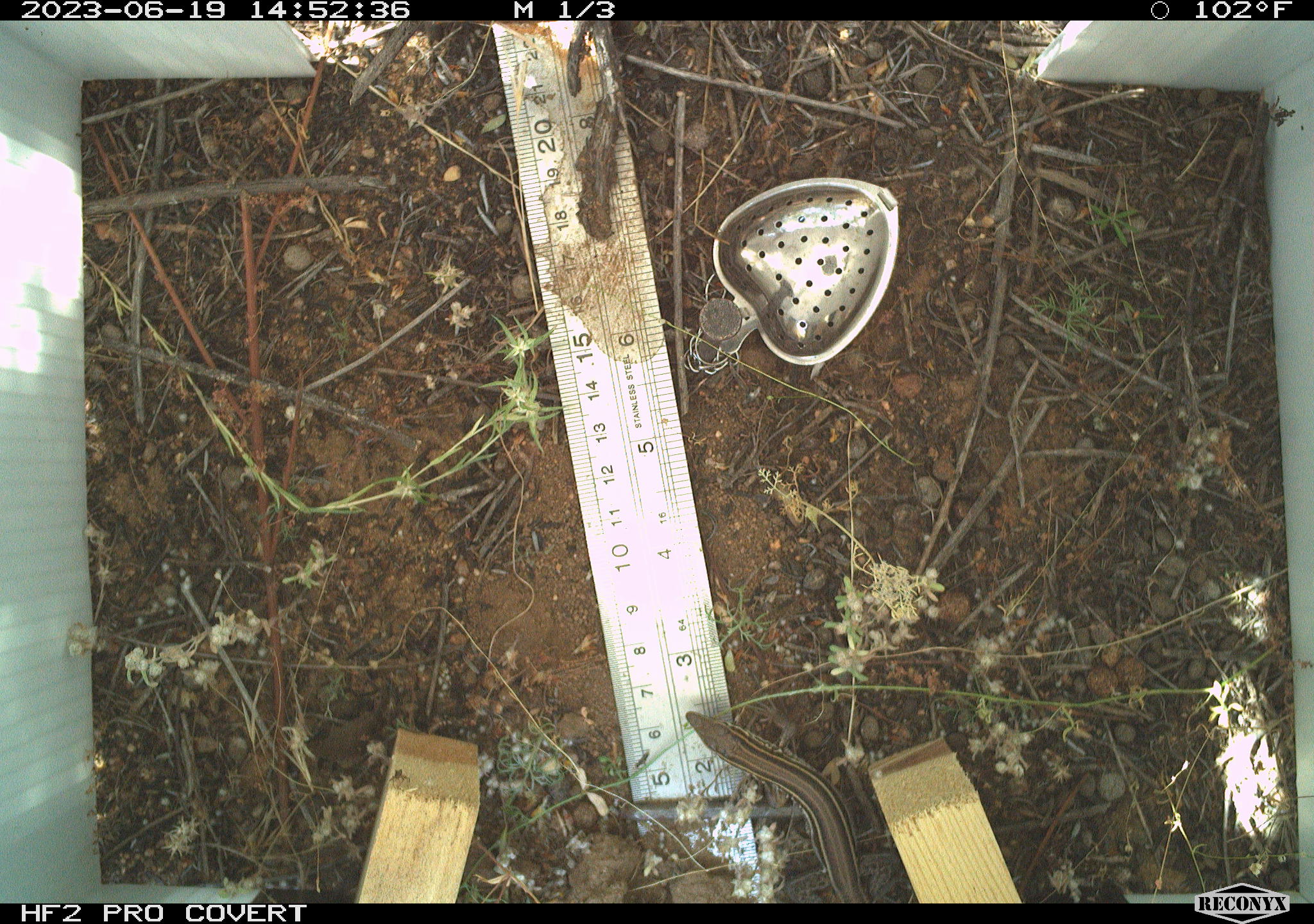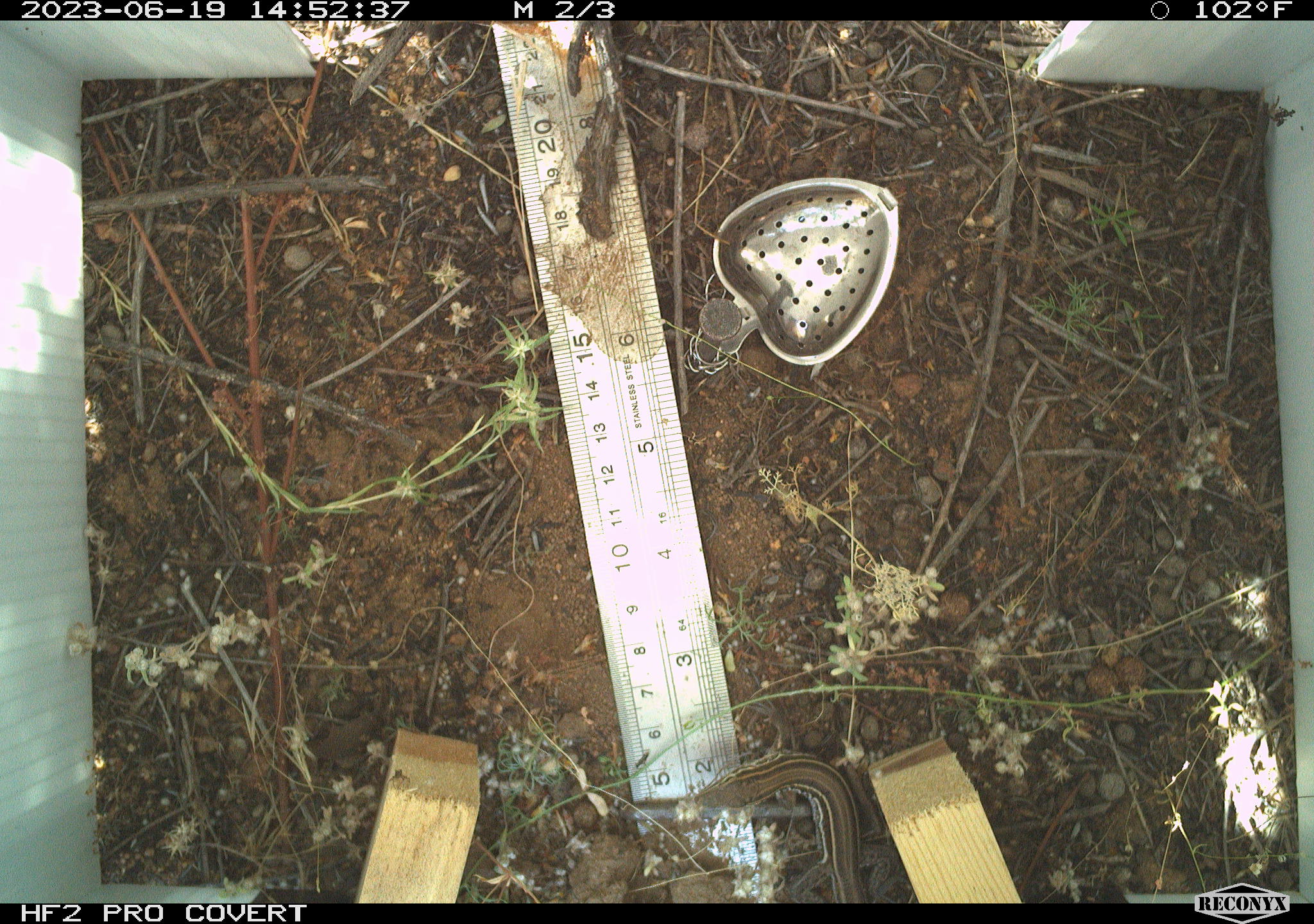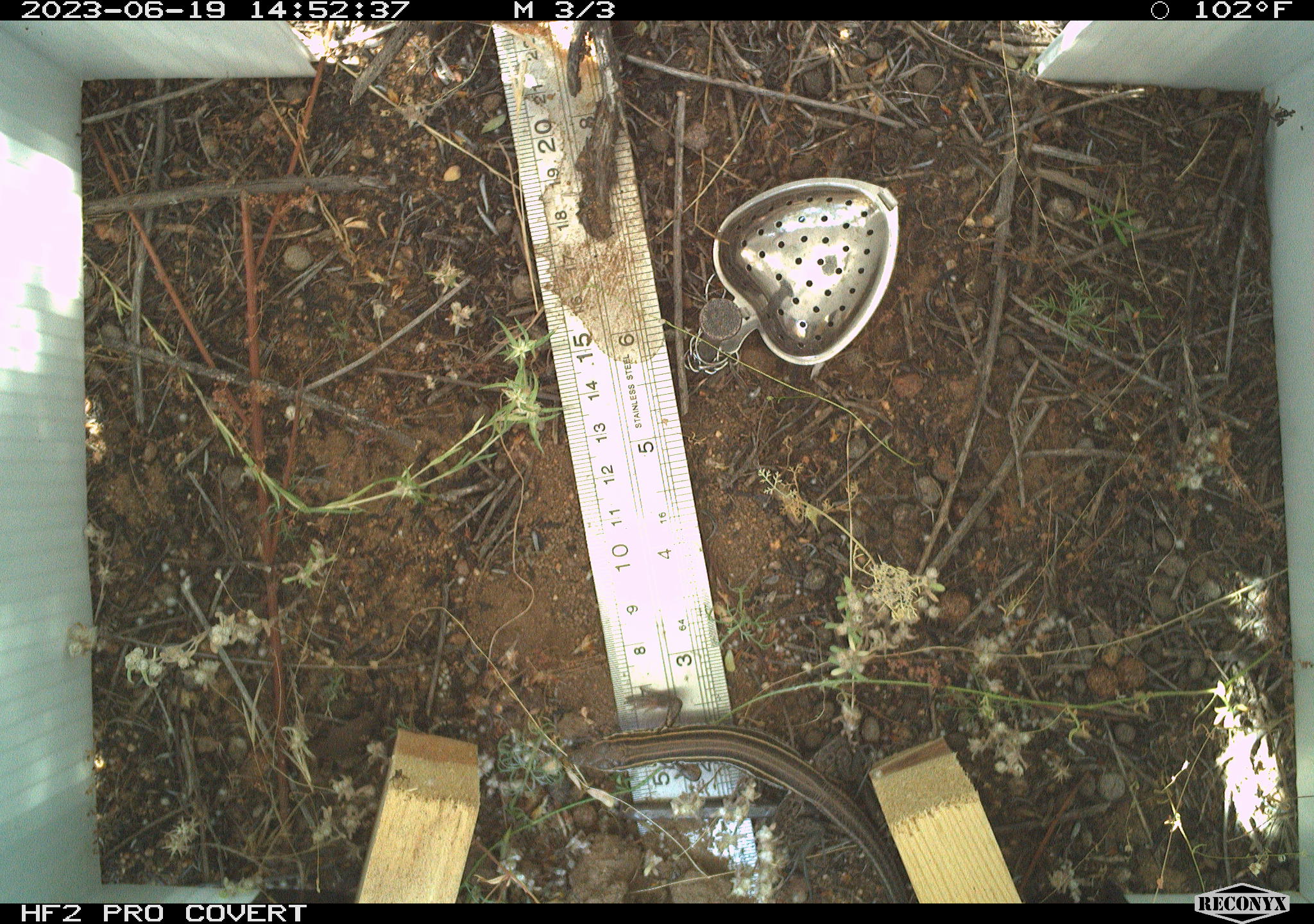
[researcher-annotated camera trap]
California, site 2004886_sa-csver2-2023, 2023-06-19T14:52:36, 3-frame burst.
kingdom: Animalia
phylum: Chordata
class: Reptilia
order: Squamata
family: Teiidae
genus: Aspidoscelis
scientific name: Aspidoscelis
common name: whiptail lizards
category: aspidoscelis species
Aspidoscelis species (whiptail lizards) (Aspidoscelis).